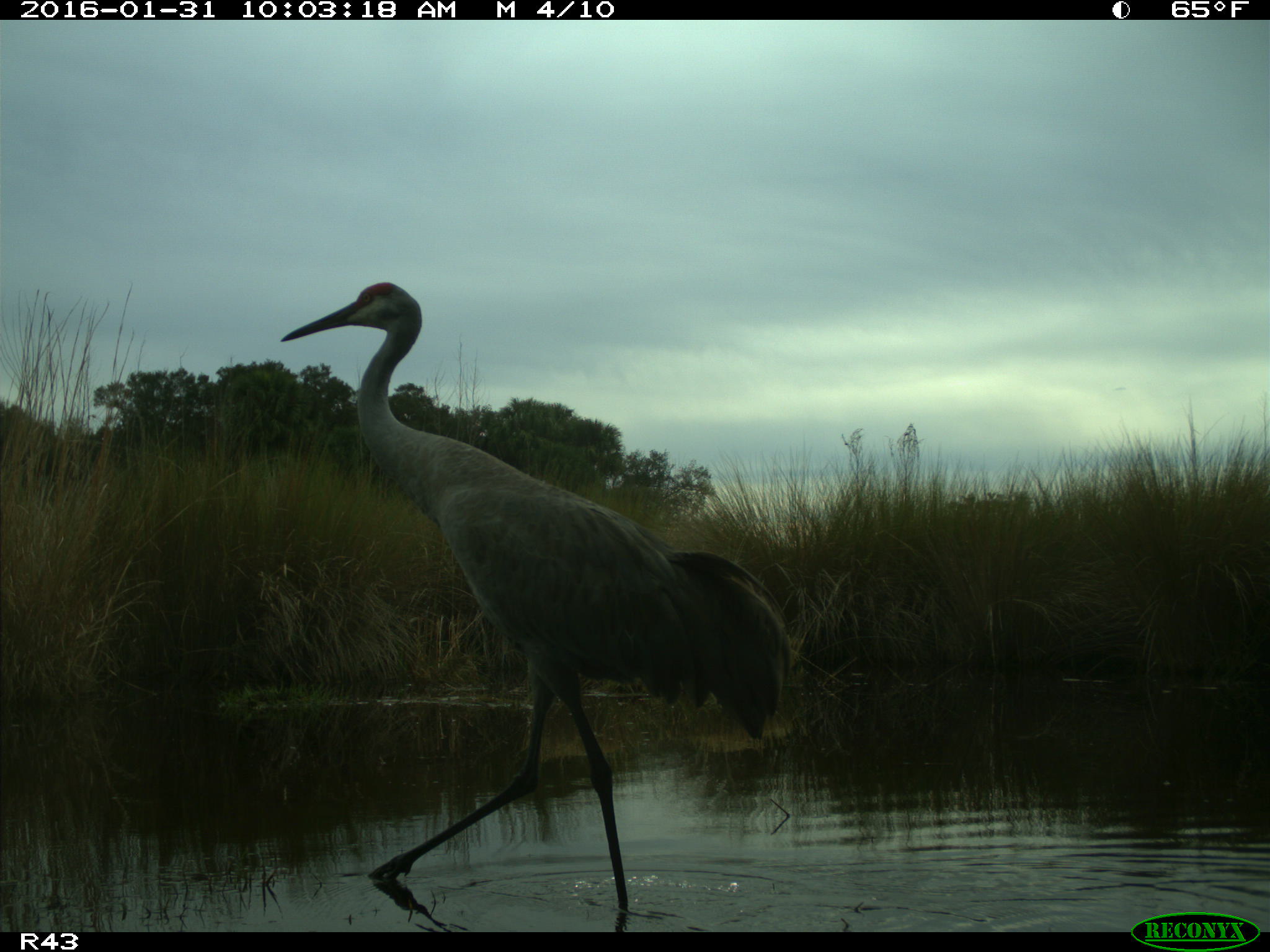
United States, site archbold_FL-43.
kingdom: Animalia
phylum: Chordata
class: Aves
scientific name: Aves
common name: birds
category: unidentified bird